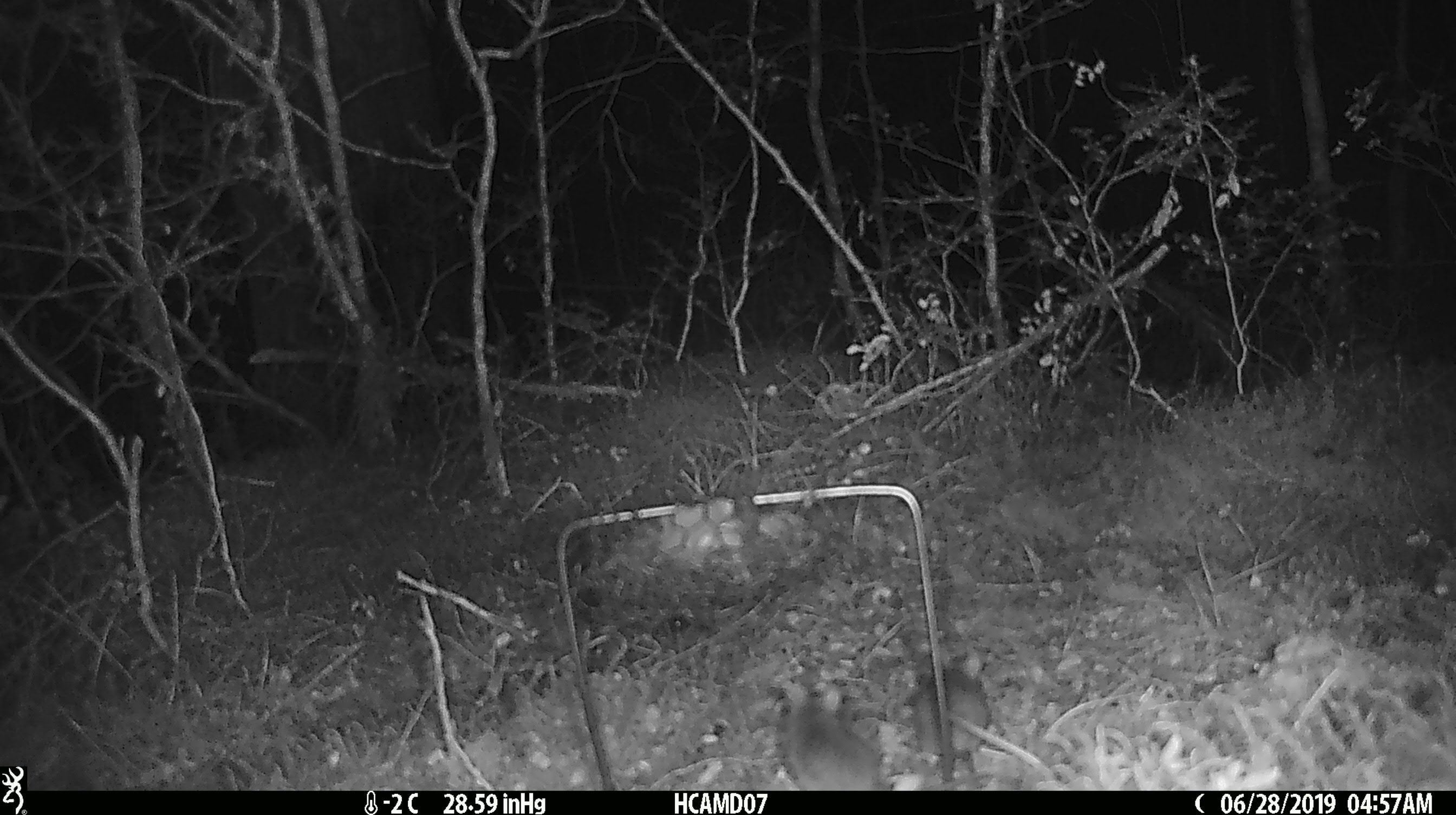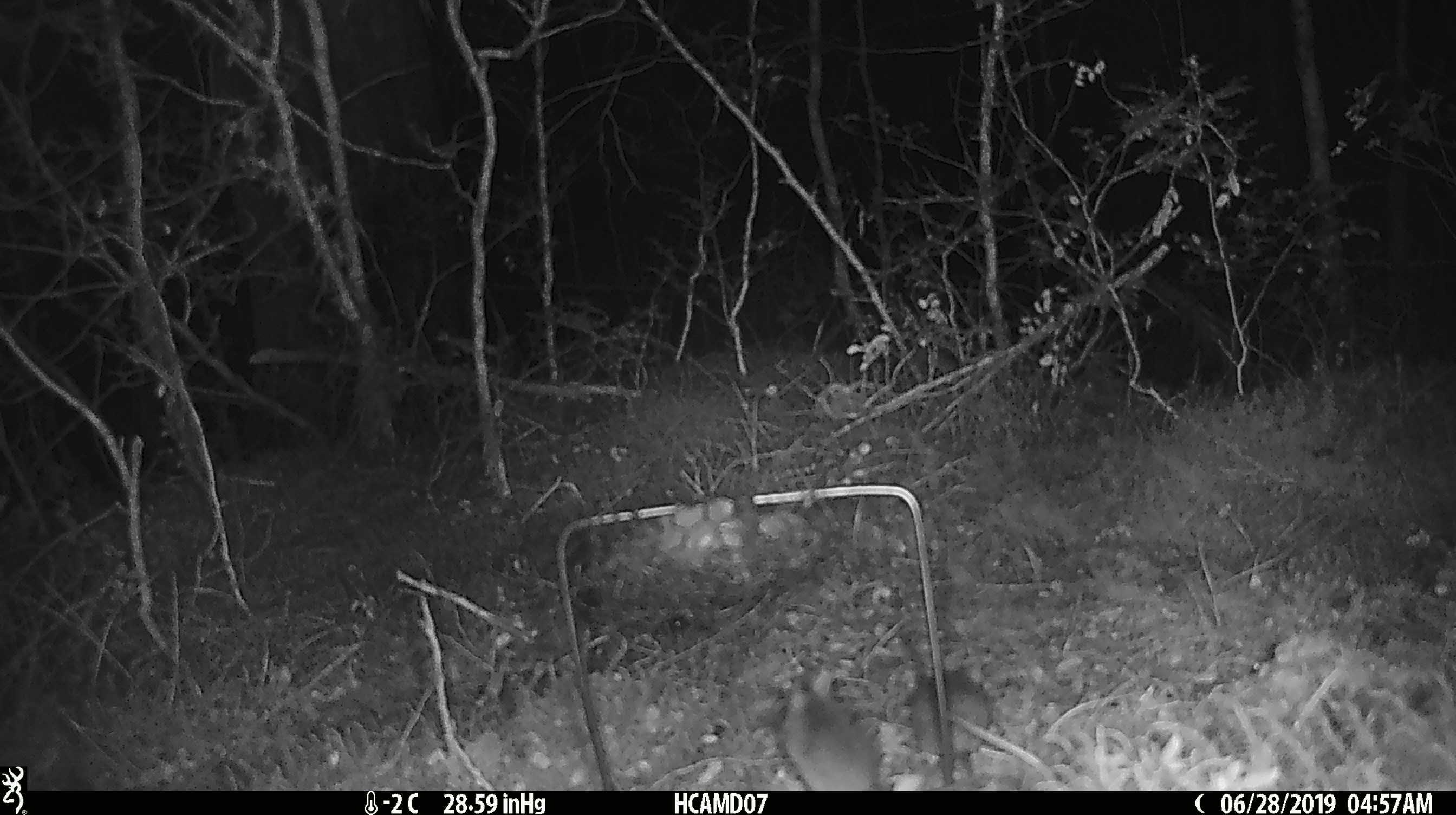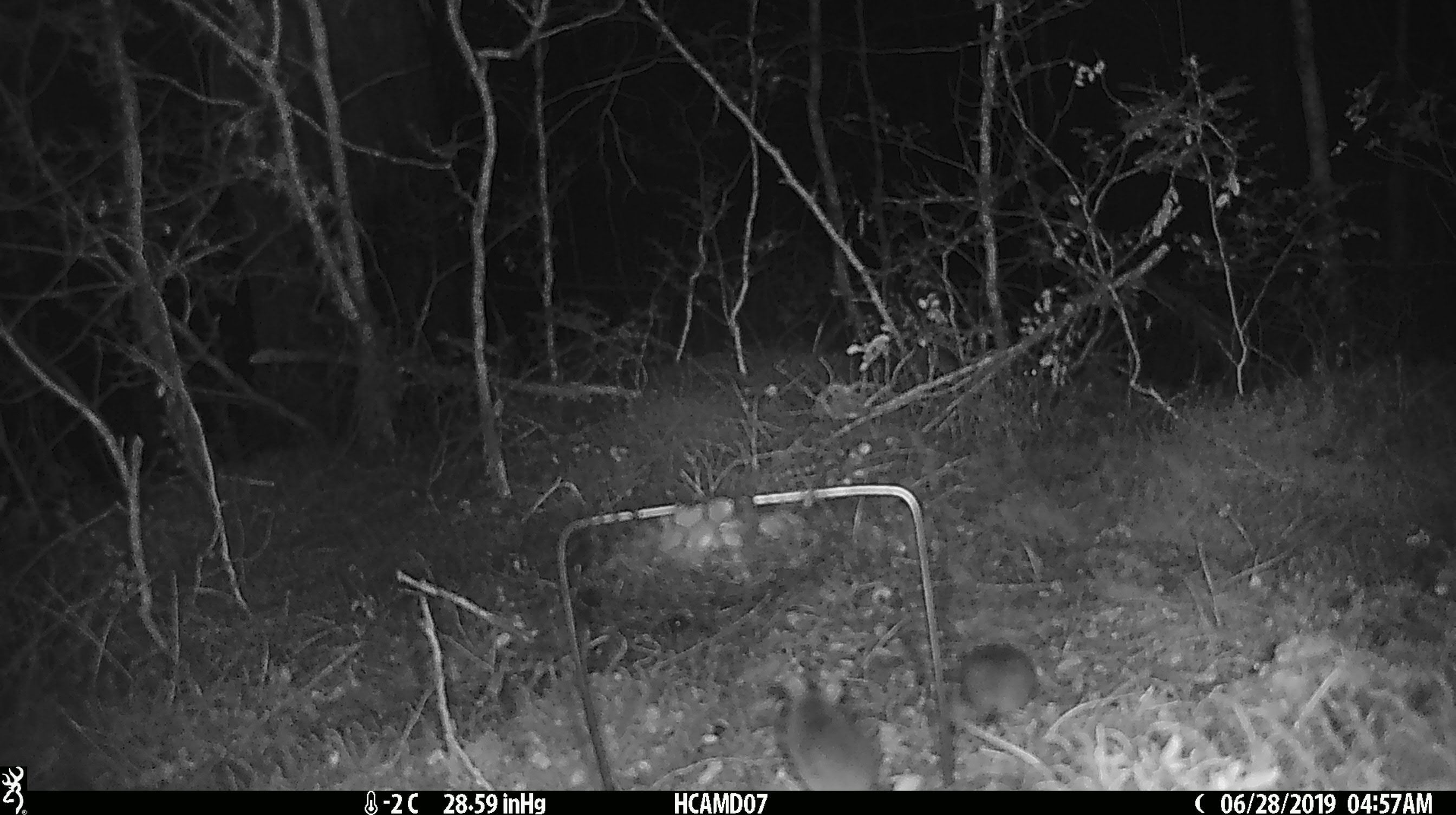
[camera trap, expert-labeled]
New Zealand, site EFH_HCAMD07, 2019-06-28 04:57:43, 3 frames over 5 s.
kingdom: Animalia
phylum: Chordata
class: Mammalia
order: Rodentia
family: Muridae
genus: Mus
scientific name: Mus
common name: mouse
Mouse (Mus).